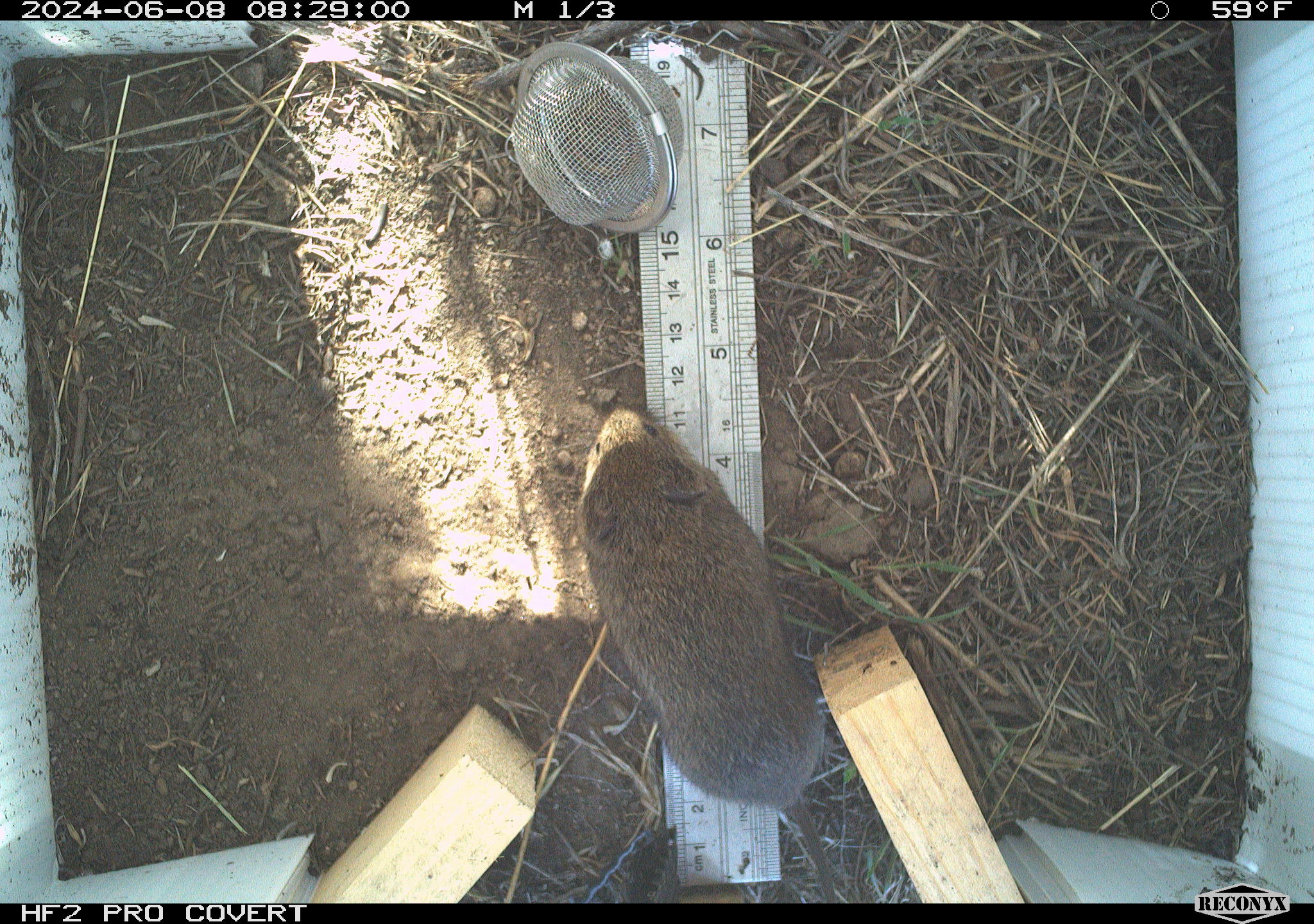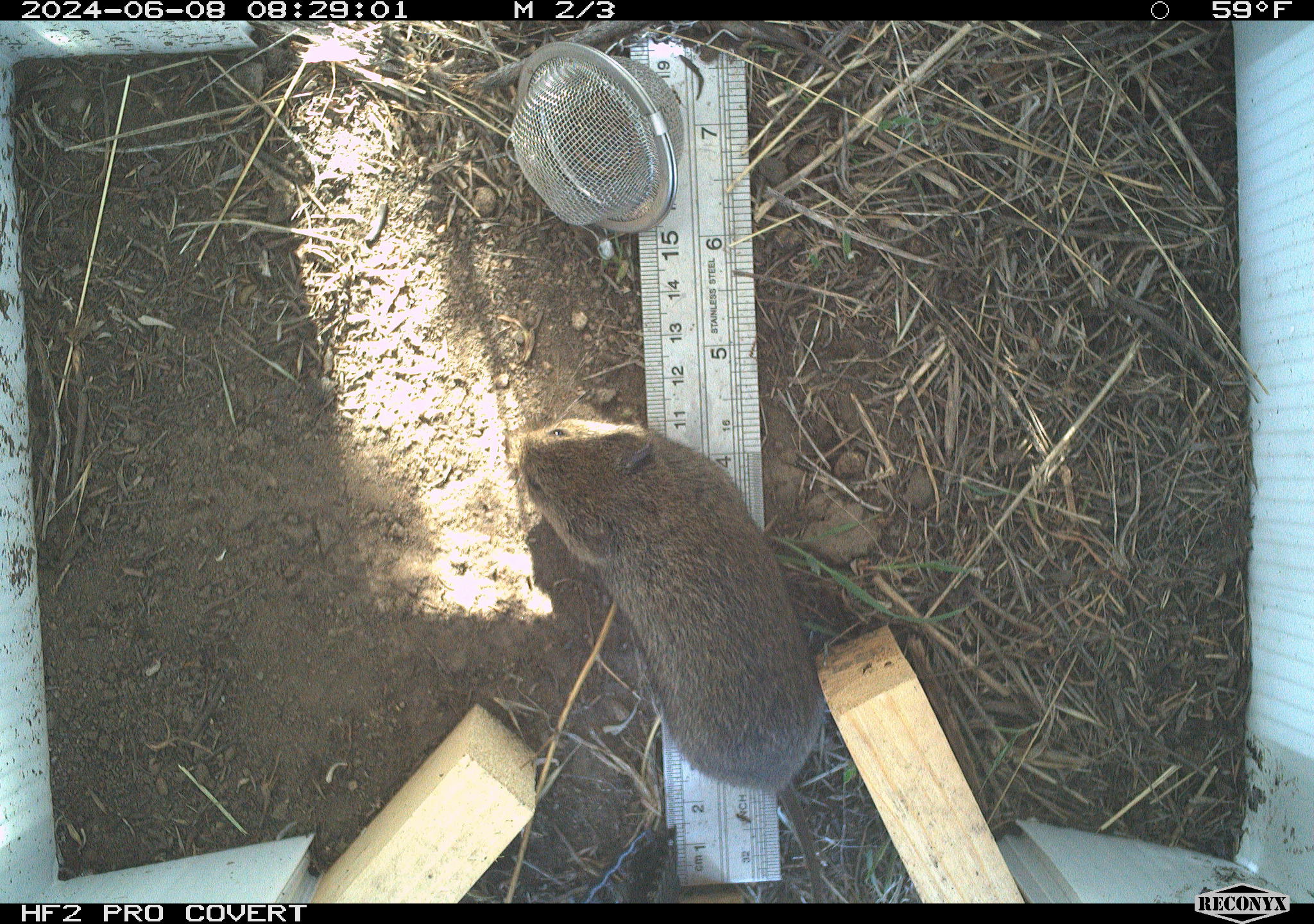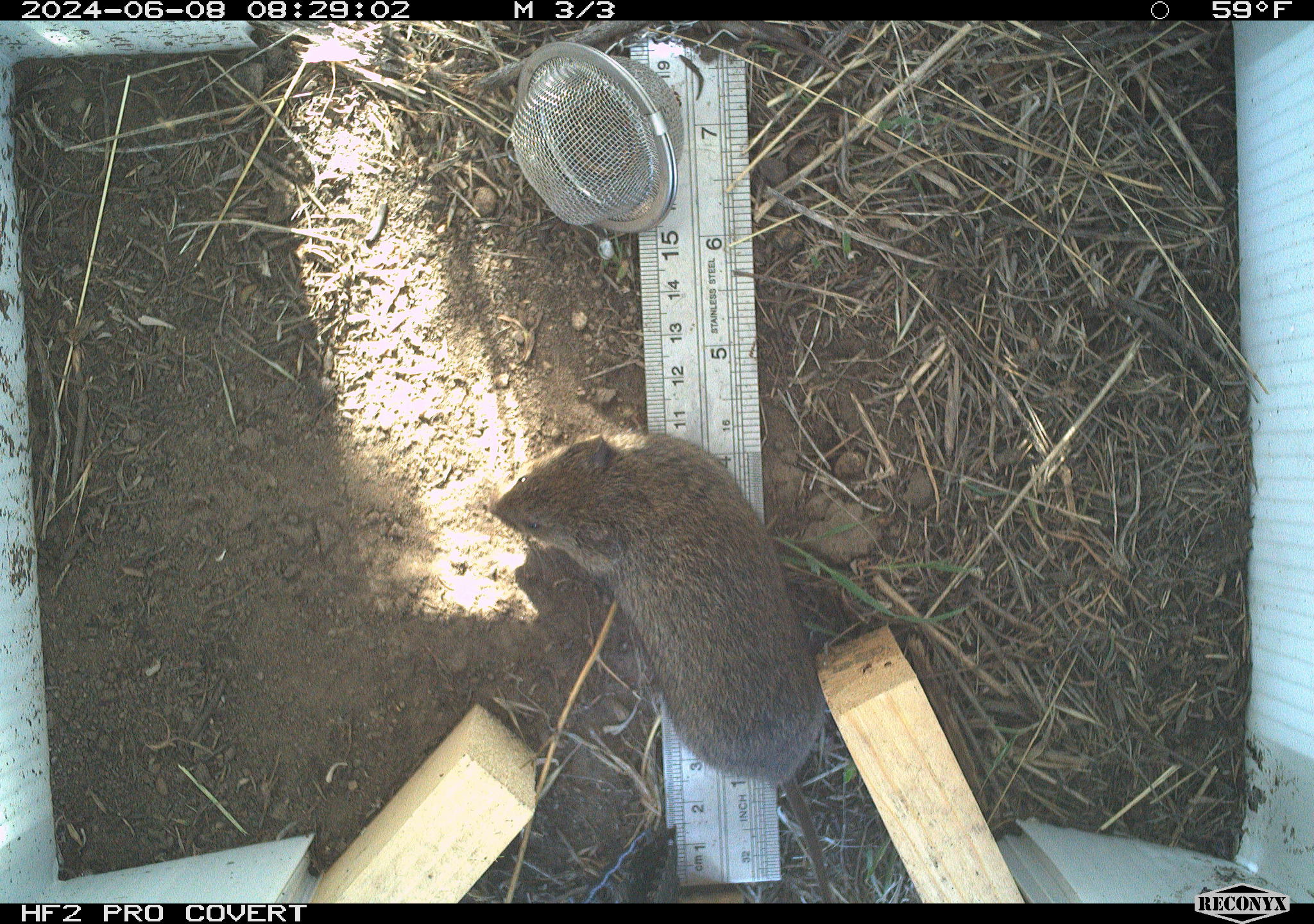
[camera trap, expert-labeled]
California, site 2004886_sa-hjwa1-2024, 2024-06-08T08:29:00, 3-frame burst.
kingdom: Animalia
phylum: Chordata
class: Mammalia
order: Rodentia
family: Cricetidae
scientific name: Cricetidae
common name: hamsters, voles, lemmings, and allies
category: cricetidae family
Cricetidae family (hamsters, voles, lemmings, and allies) (Cricetidae).